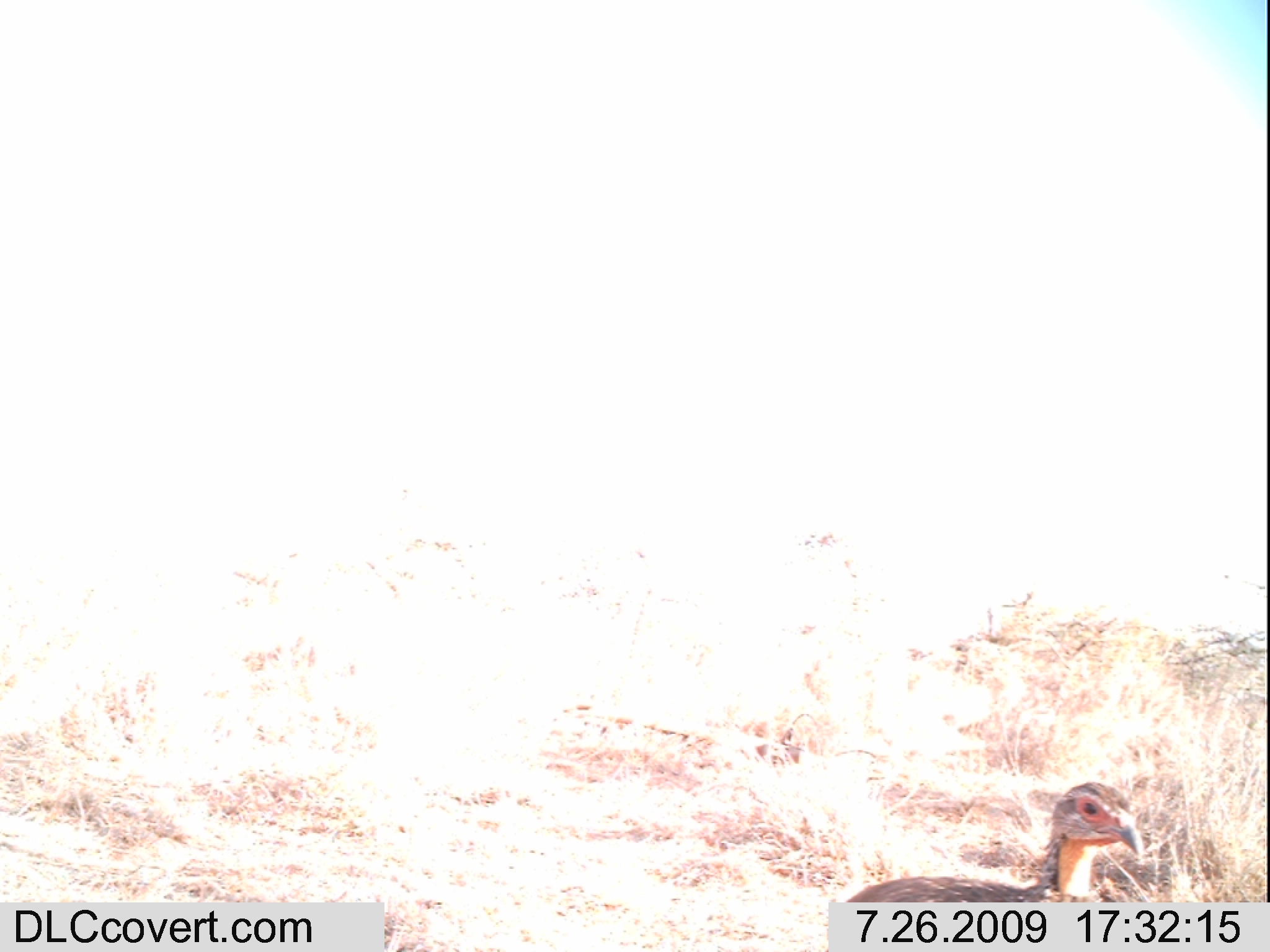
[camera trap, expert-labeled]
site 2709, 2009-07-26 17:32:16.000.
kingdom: Animalia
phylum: Chordata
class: Aves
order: Galliformes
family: Phasianidae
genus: Pternistis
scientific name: Pternistis leucoscepus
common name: yellow-necked francolin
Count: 1.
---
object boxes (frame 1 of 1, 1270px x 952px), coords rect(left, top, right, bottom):
pternistis leucoscepus: rect(844, 781, 1142, 902)